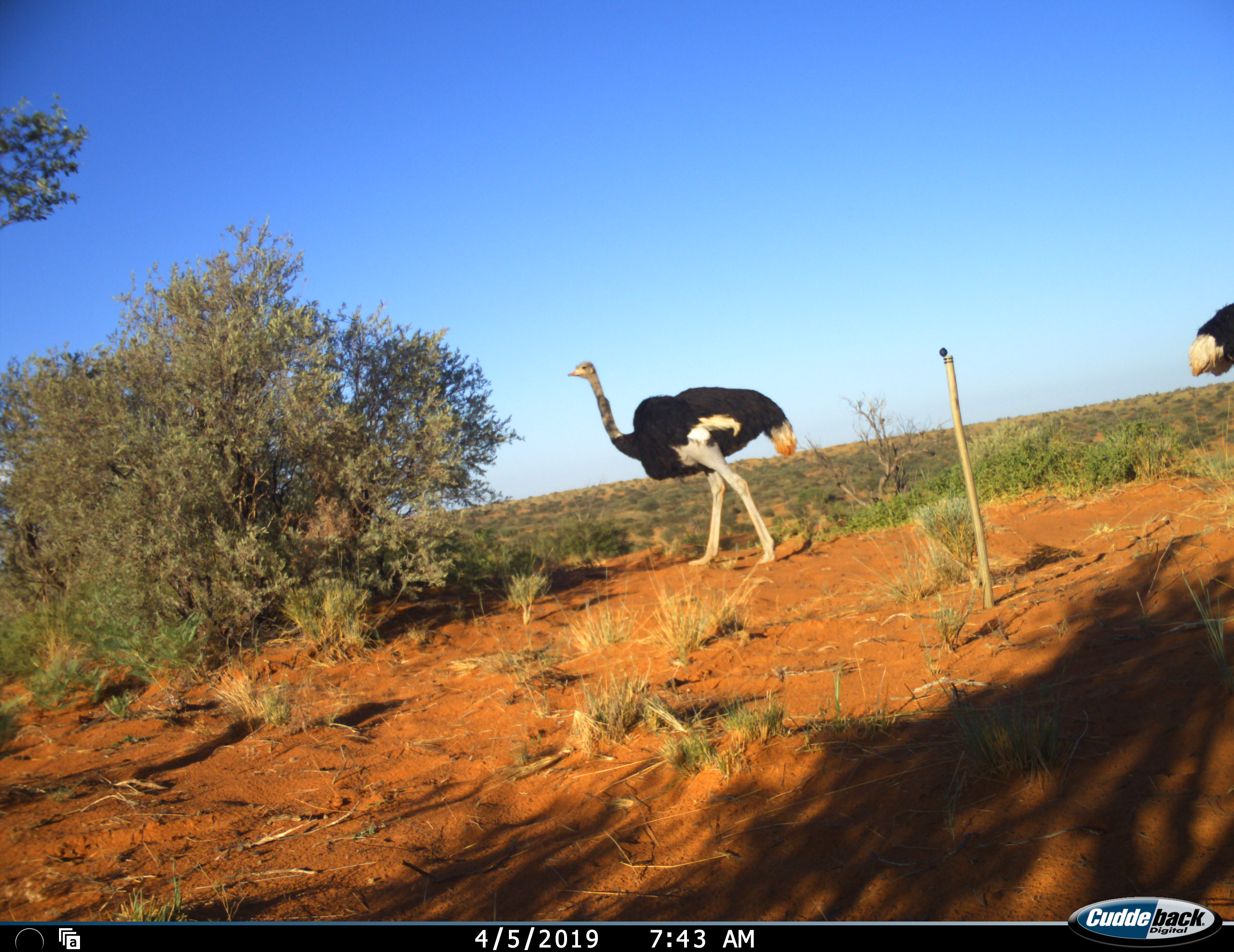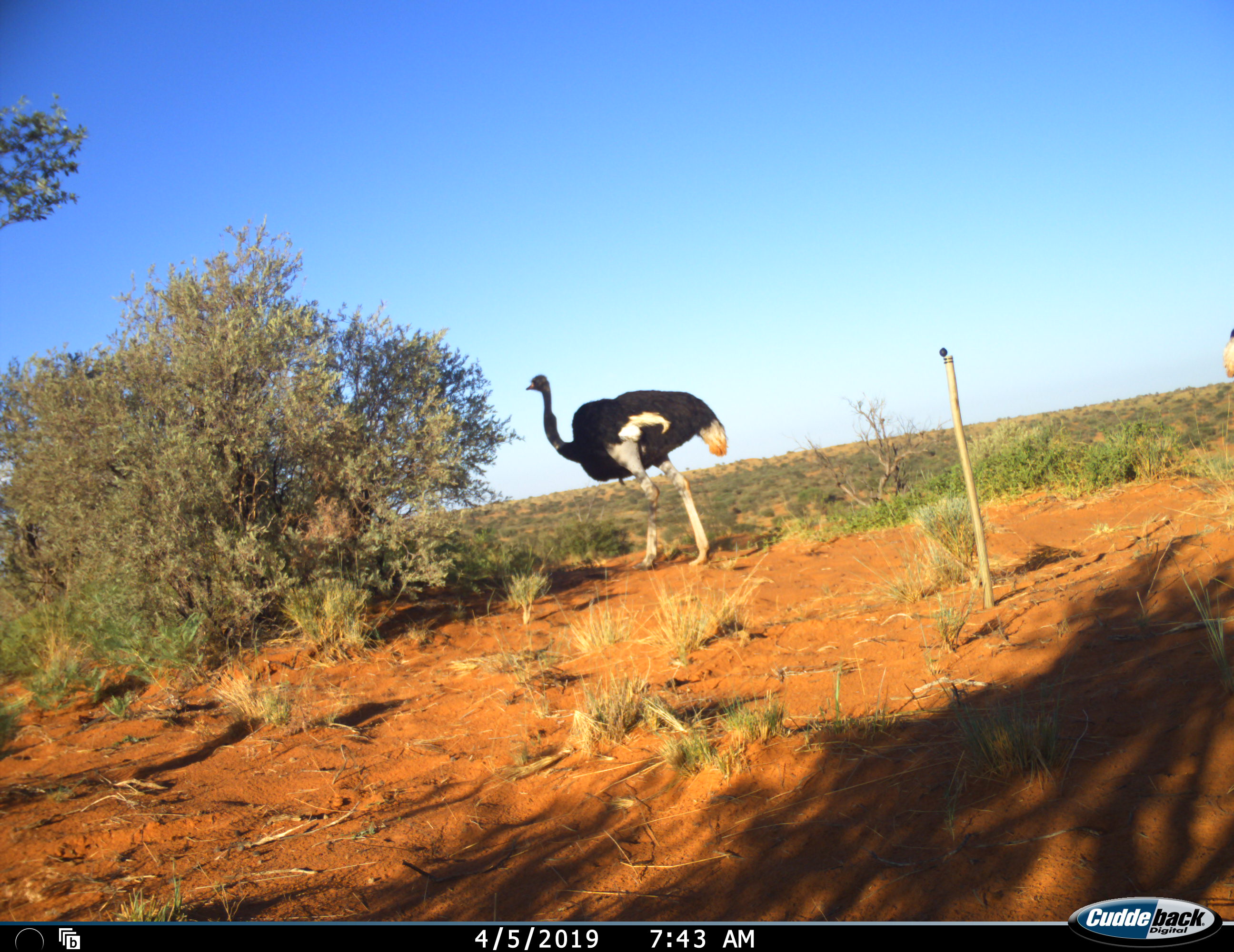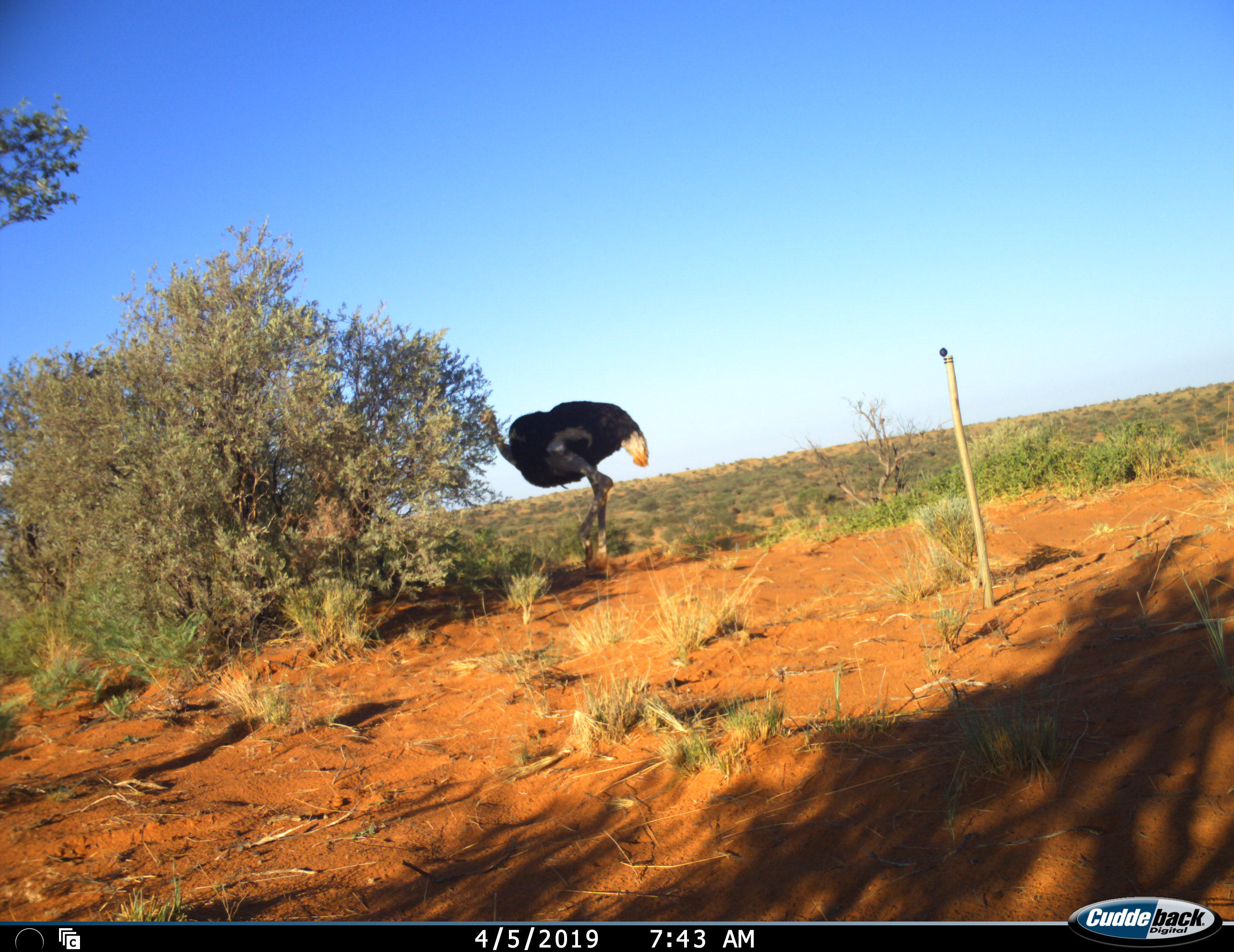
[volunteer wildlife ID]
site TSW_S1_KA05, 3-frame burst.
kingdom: Animalia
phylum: Chordata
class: Aves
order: Struthioniformes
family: Struthionidae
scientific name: Struthionidae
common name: ostrich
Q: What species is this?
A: Ostrich (Struthionidae).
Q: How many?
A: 2.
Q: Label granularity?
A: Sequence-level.